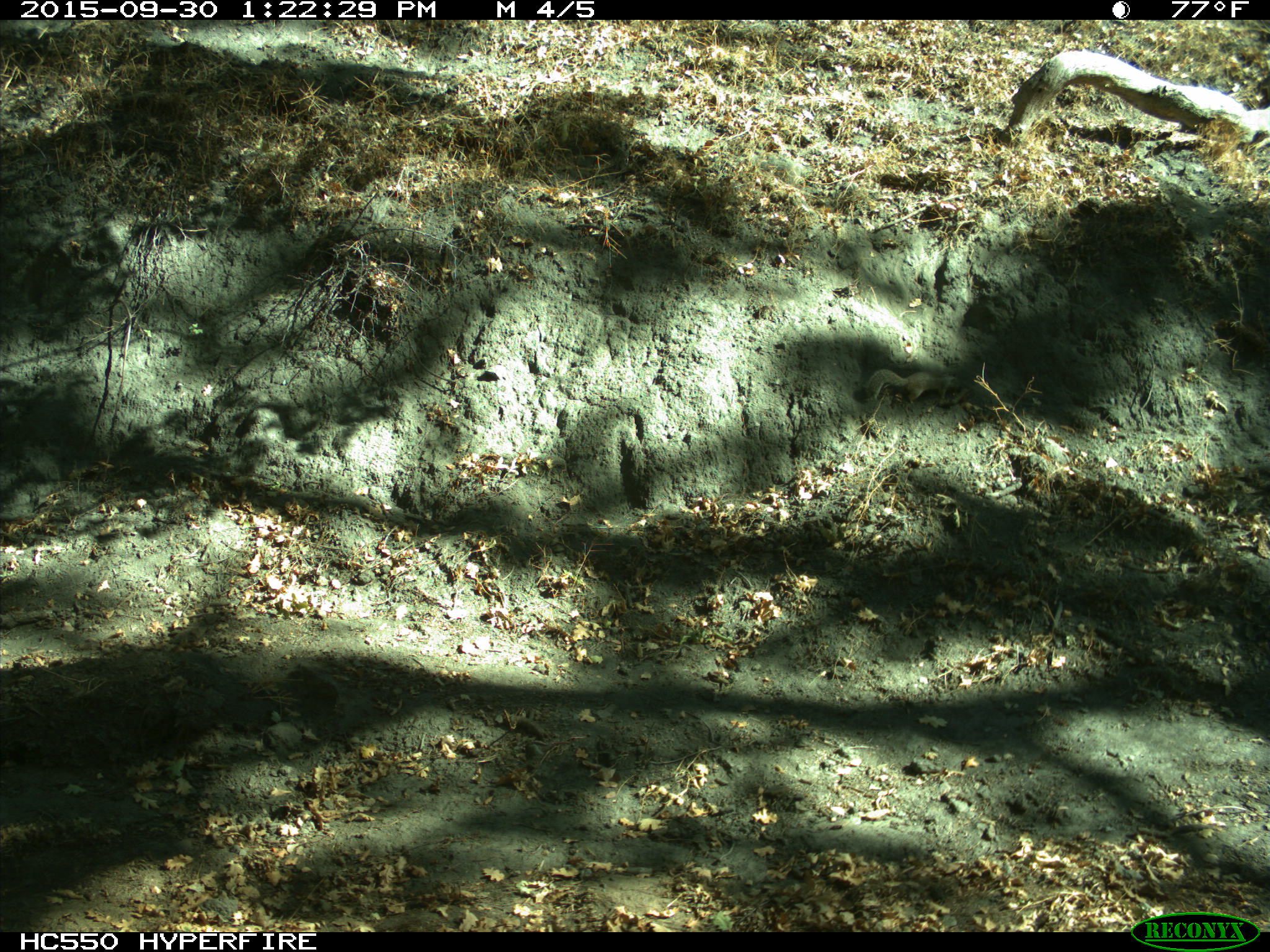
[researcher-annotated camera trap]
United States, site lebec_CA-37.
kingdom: Animalia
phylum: Chordata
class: Mammalia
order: Rodentia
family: Sciuridae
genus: Otospermophilus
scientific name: Otospermophilus beecheyi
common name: california ground squirrel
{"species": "Otospermophilus beecheyi (california ground squirrel)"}